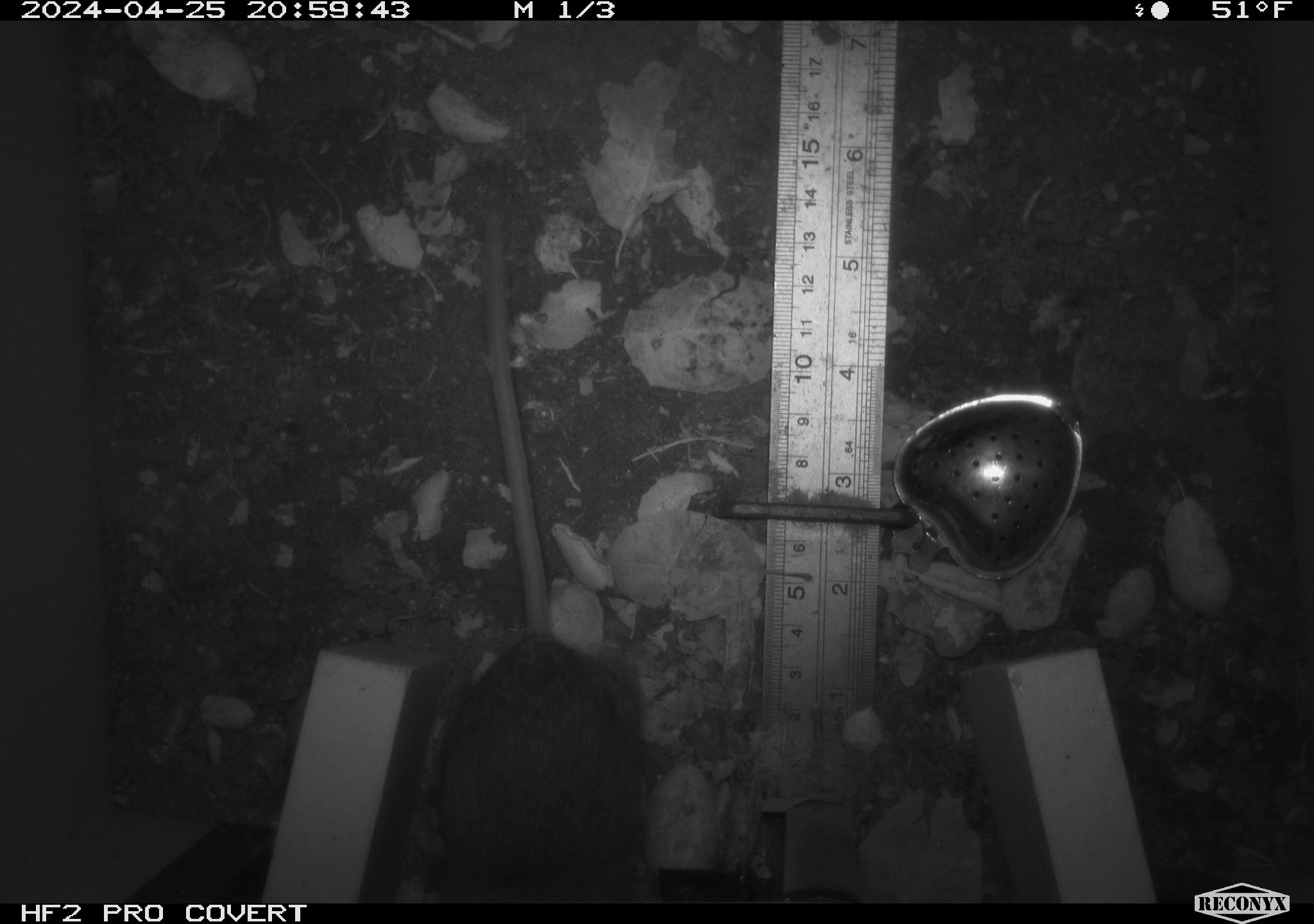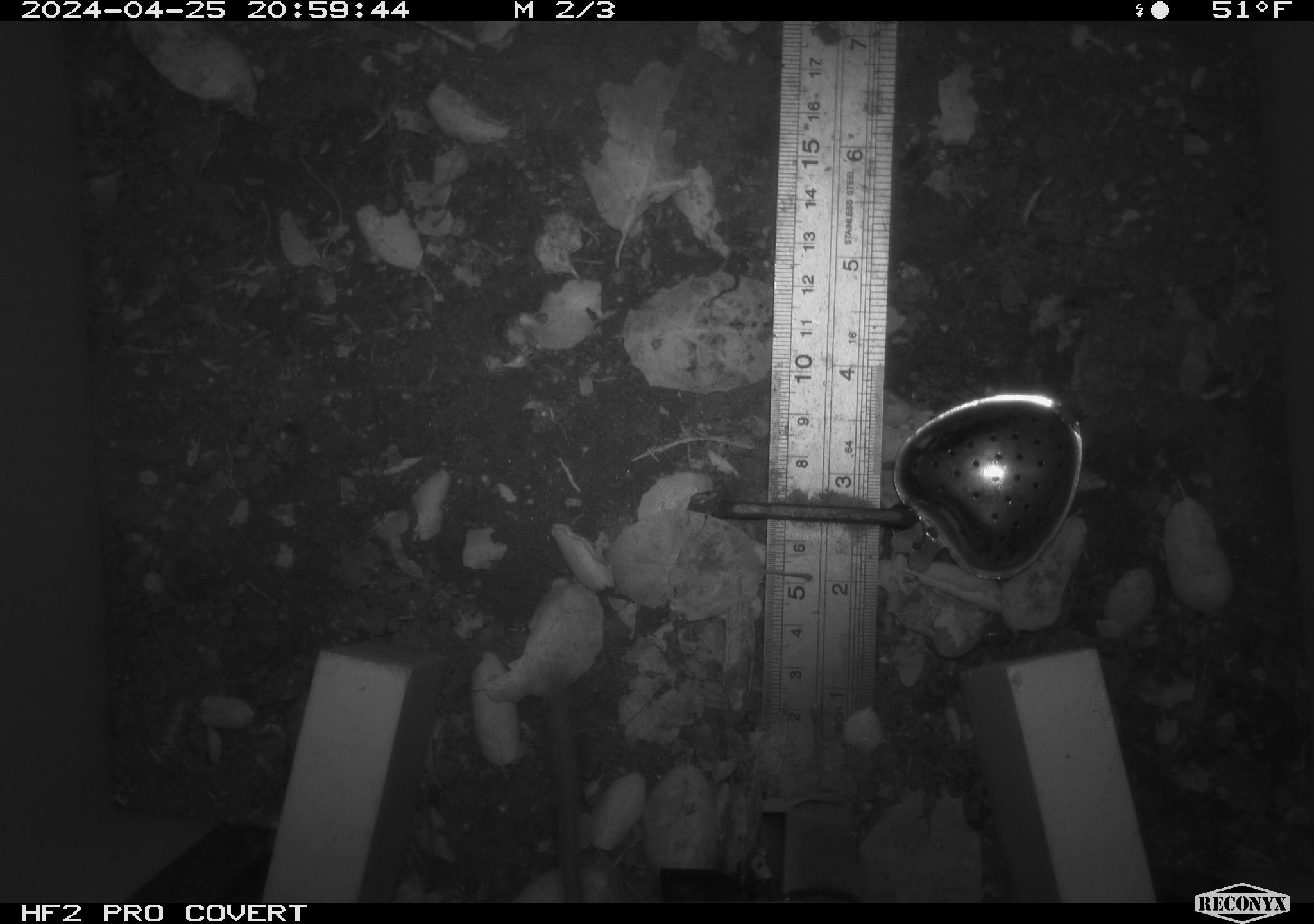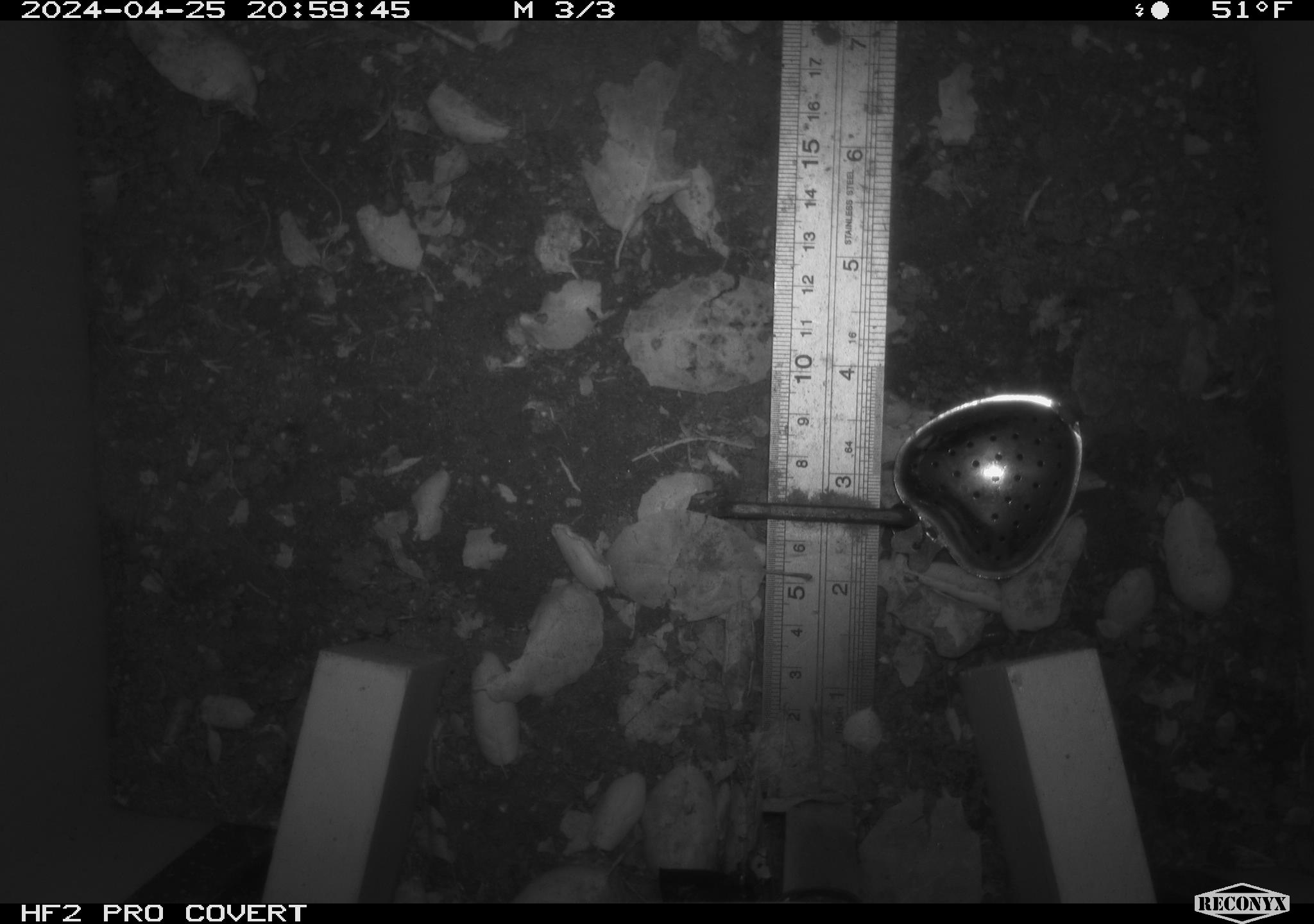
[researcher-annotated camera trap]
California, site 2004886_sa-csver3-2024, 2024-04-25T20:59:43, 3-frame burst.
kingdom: Animalia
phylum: Chordata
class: Mammalia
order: Rodentia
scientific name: Rodentia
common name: rodent